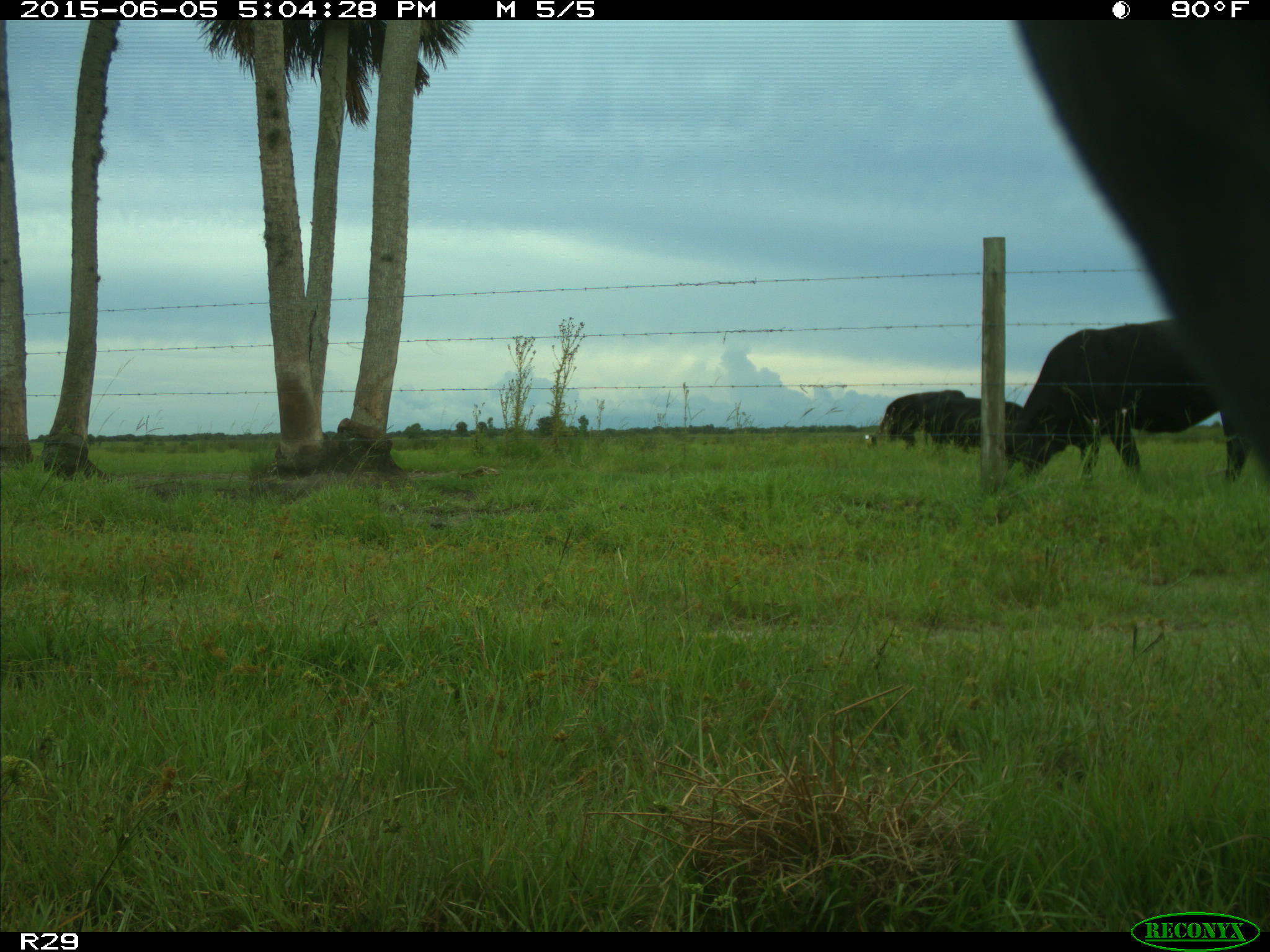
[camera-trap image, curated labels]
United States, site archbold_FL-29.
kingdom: Animalia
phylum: Chordata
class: Mammalia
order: Artiodactyla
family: Bovidae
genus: Bos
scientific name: Bos taurus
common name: domestic cow